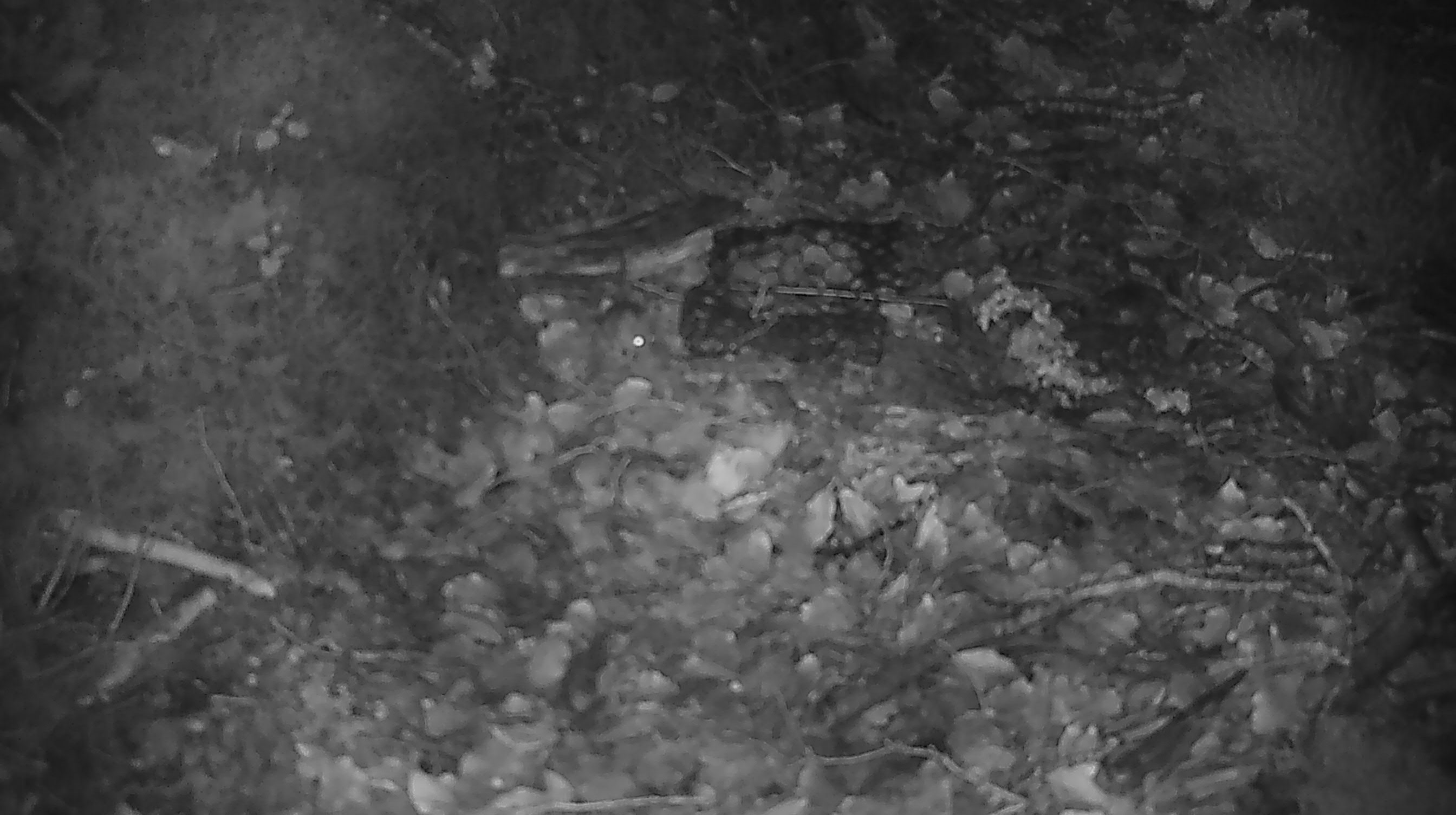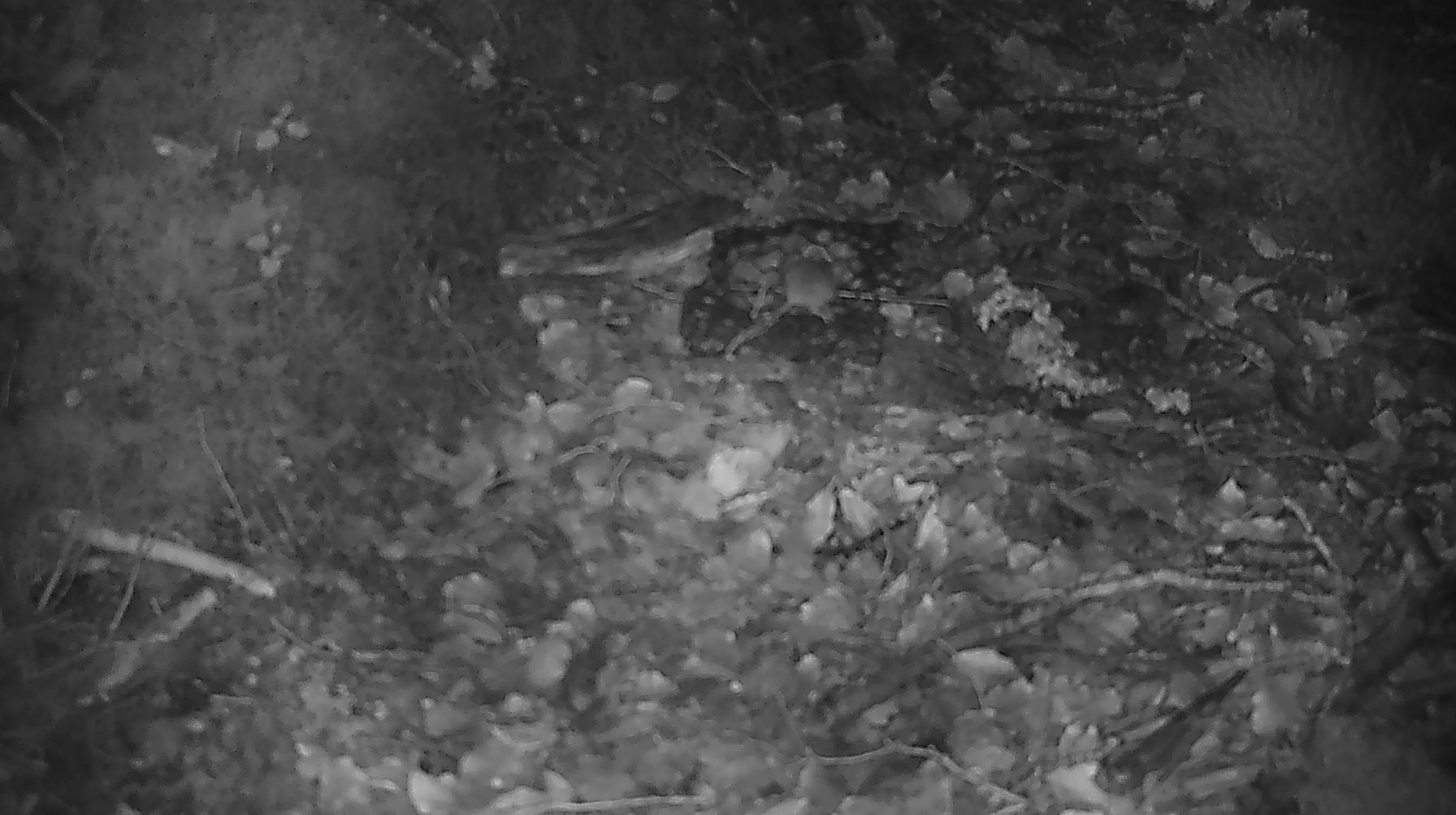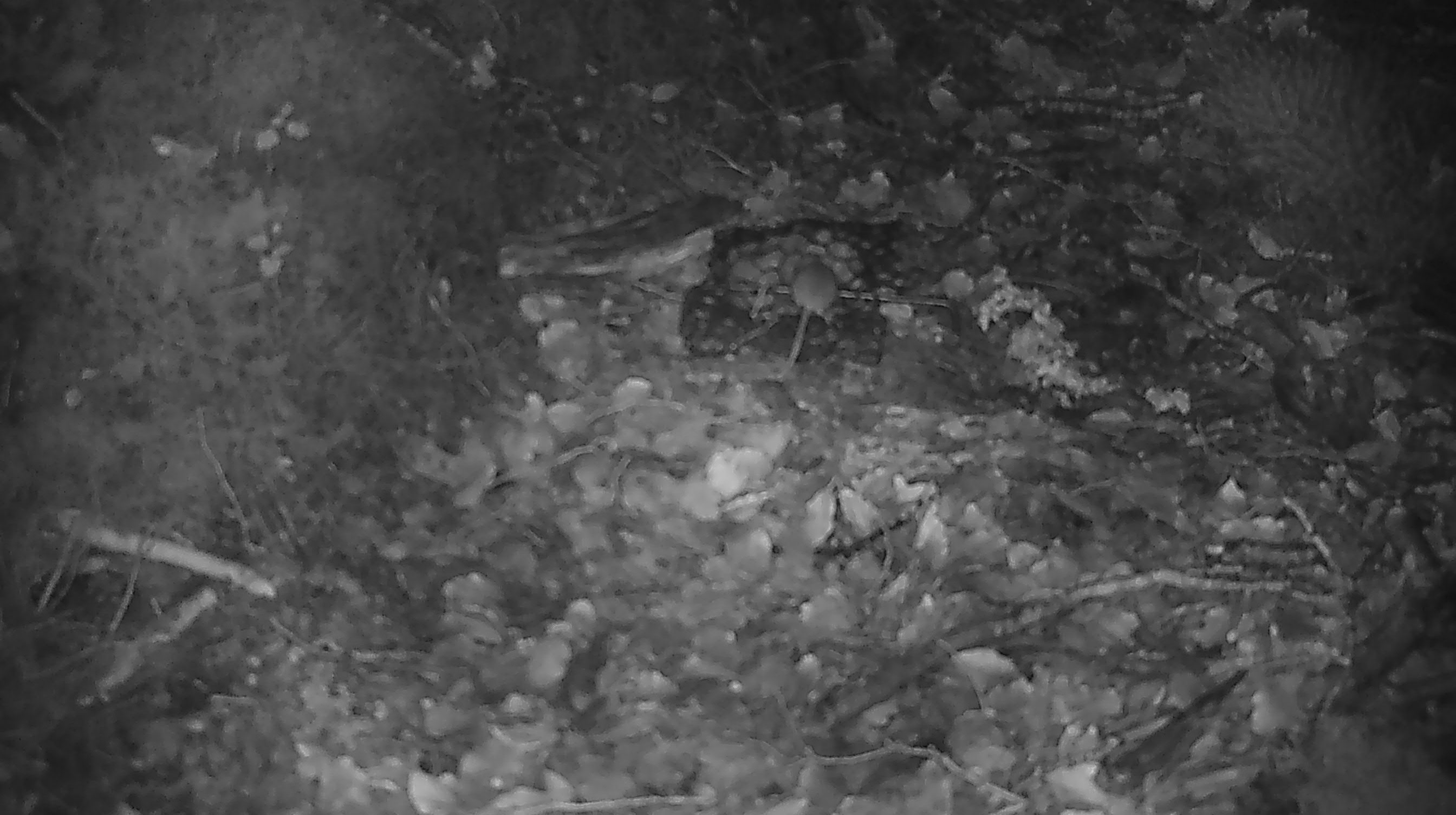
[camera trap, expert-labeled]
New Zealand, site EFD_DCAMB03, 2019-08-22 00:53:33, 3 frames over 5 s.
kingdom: Animalia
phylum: Chordata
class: Mammalia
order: Rodentia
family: Muridae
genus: Mus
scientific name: Mus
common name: mouse